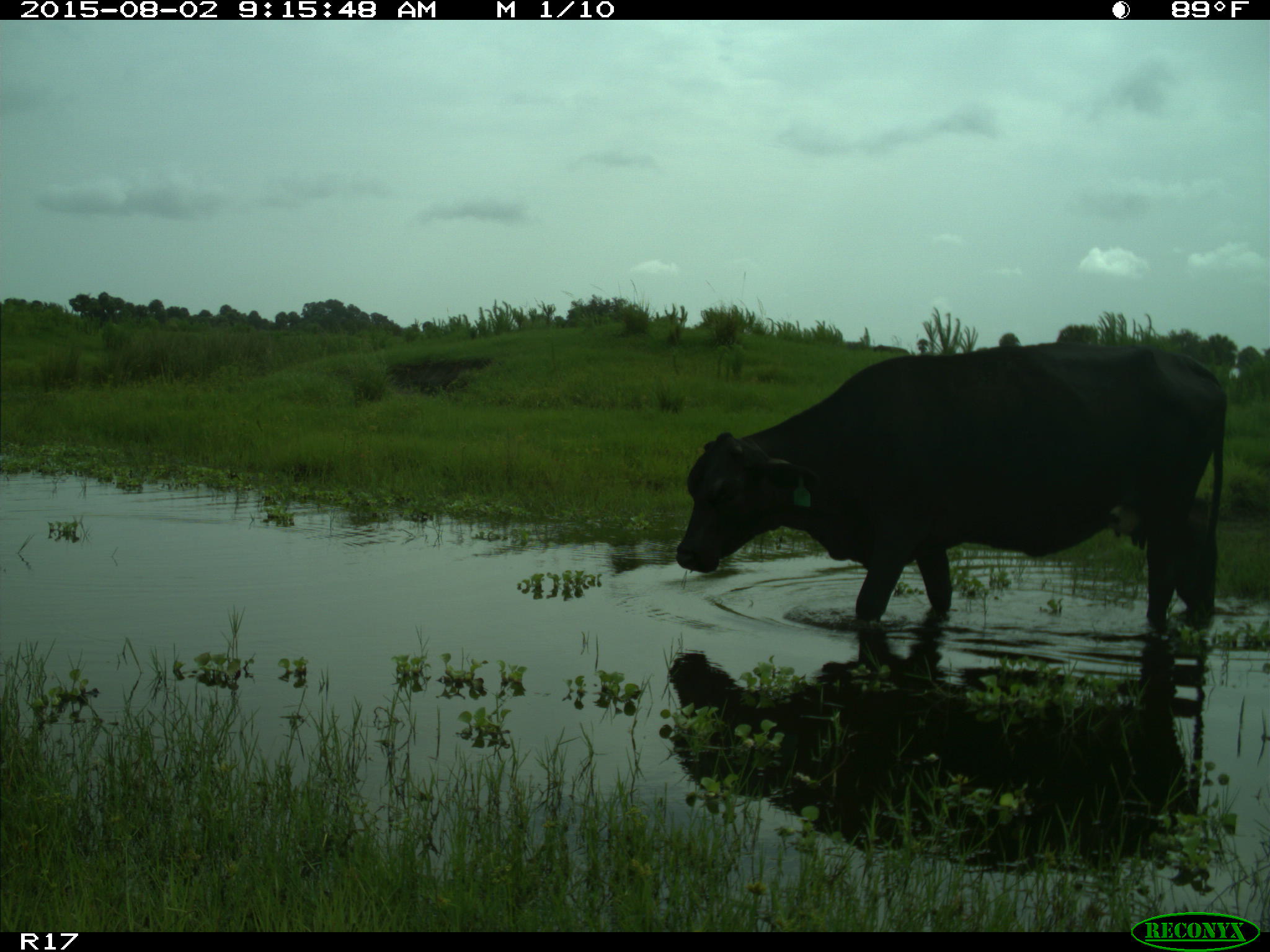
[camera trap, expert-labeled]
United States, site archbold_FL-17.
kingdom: Animalia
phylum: Chordata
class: Mammalia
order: Artiodactyla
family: Bovidae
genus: Bos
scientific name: Bos taurus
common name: domestic cow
Bos taurus (domestic cow).